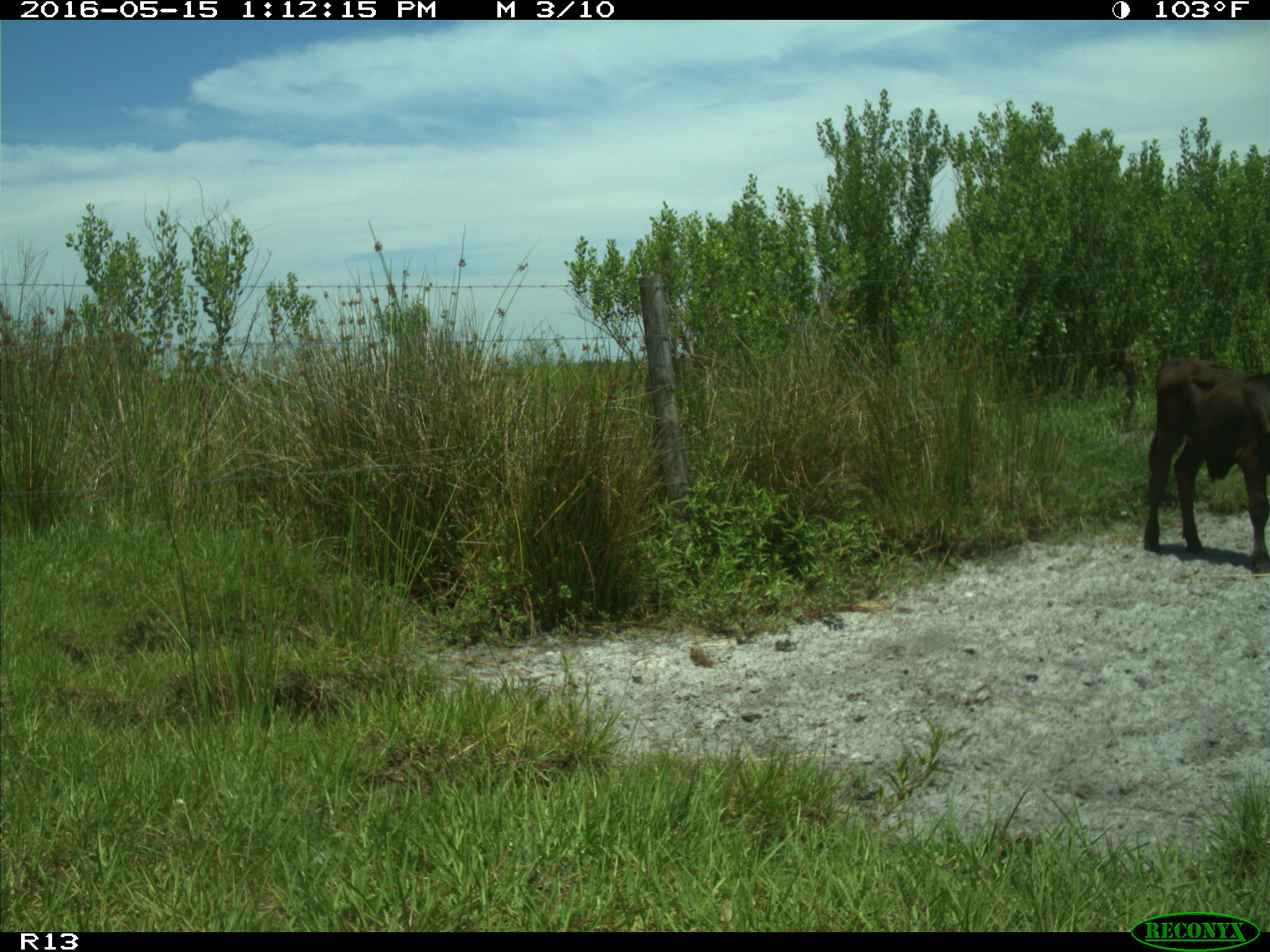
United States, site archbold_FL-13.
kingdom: Animalia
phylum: Chordata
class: Mammalia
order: Artiodactyla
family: Bovidae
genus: Bos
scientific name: Bos taurus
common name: domestic cow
Bos taurus (domestic cow).